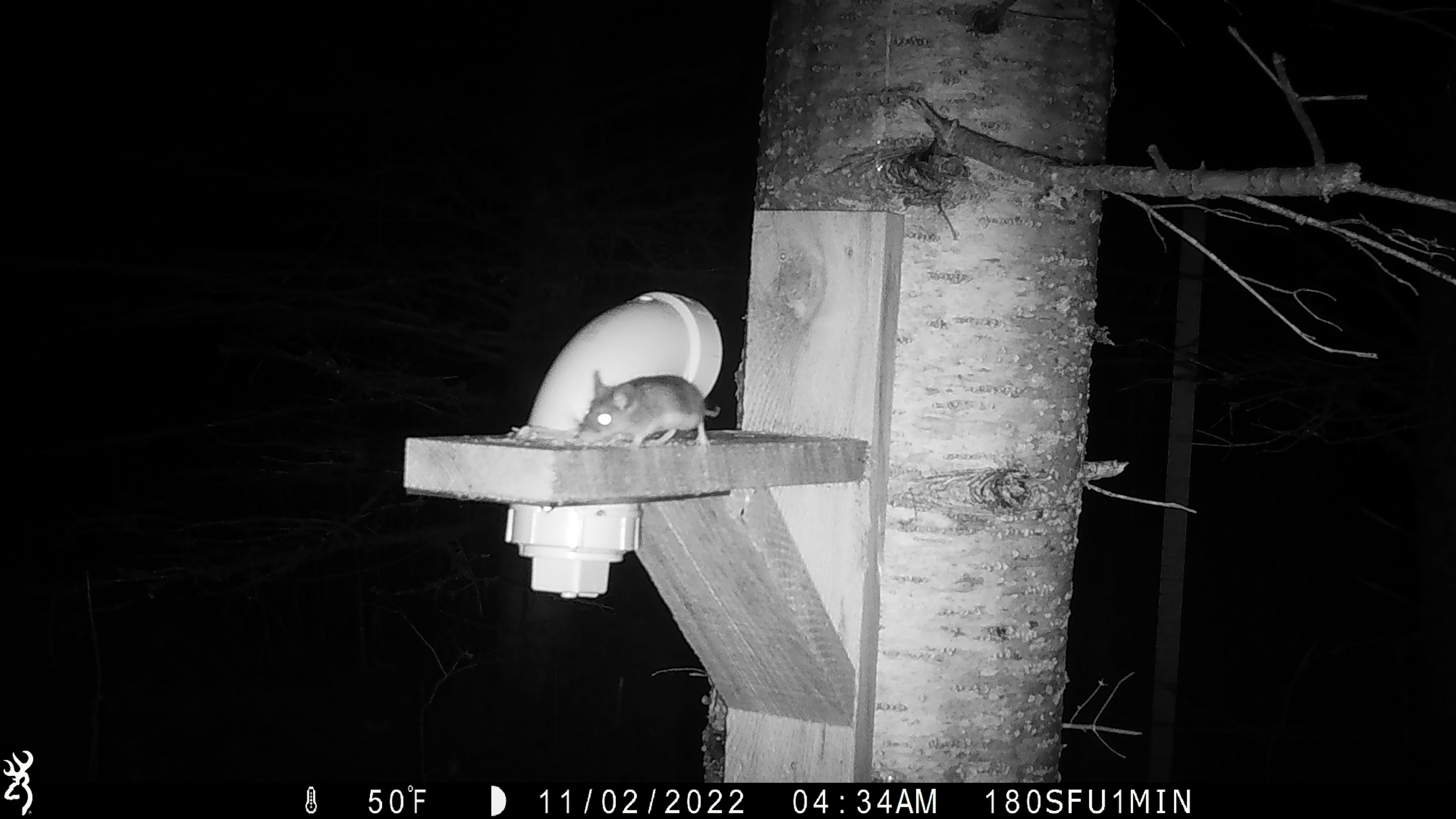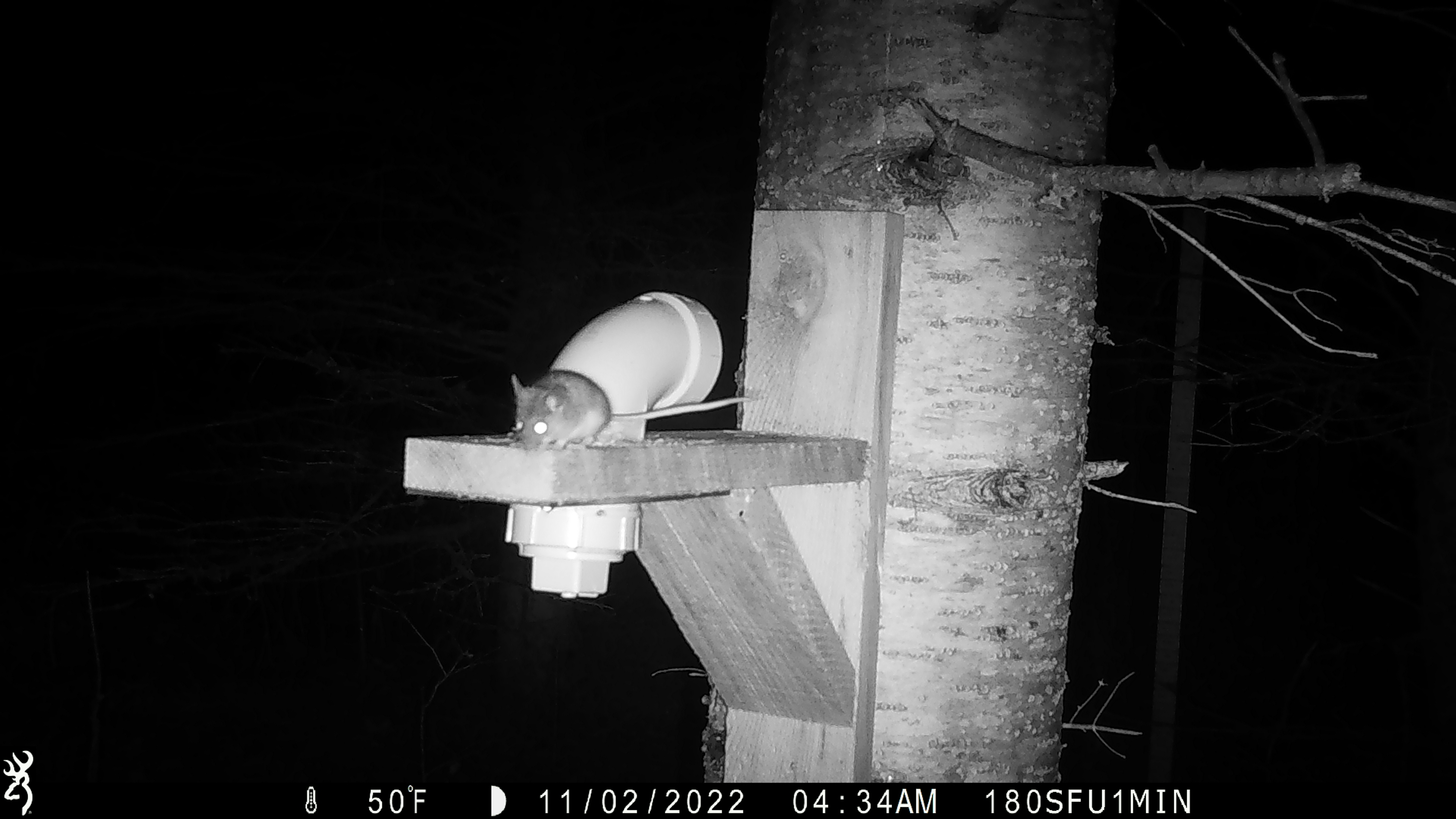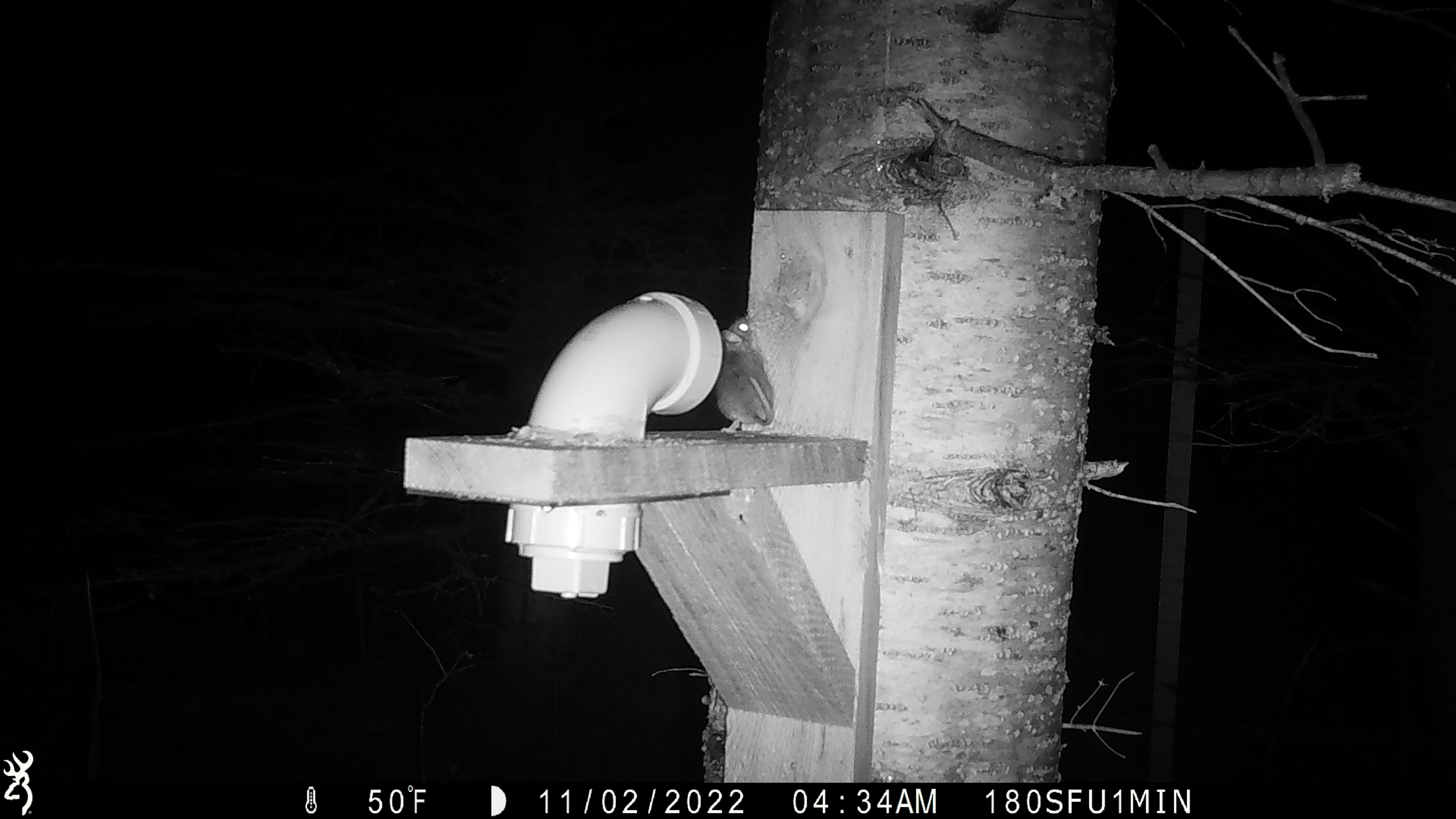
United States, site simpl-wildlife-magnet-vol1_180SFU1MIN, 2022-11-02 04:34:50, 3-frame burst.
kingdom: Animalia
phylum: Chordata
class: Mammalia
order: Rodentia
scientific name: Rodentia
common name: mouse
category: mouse sp.